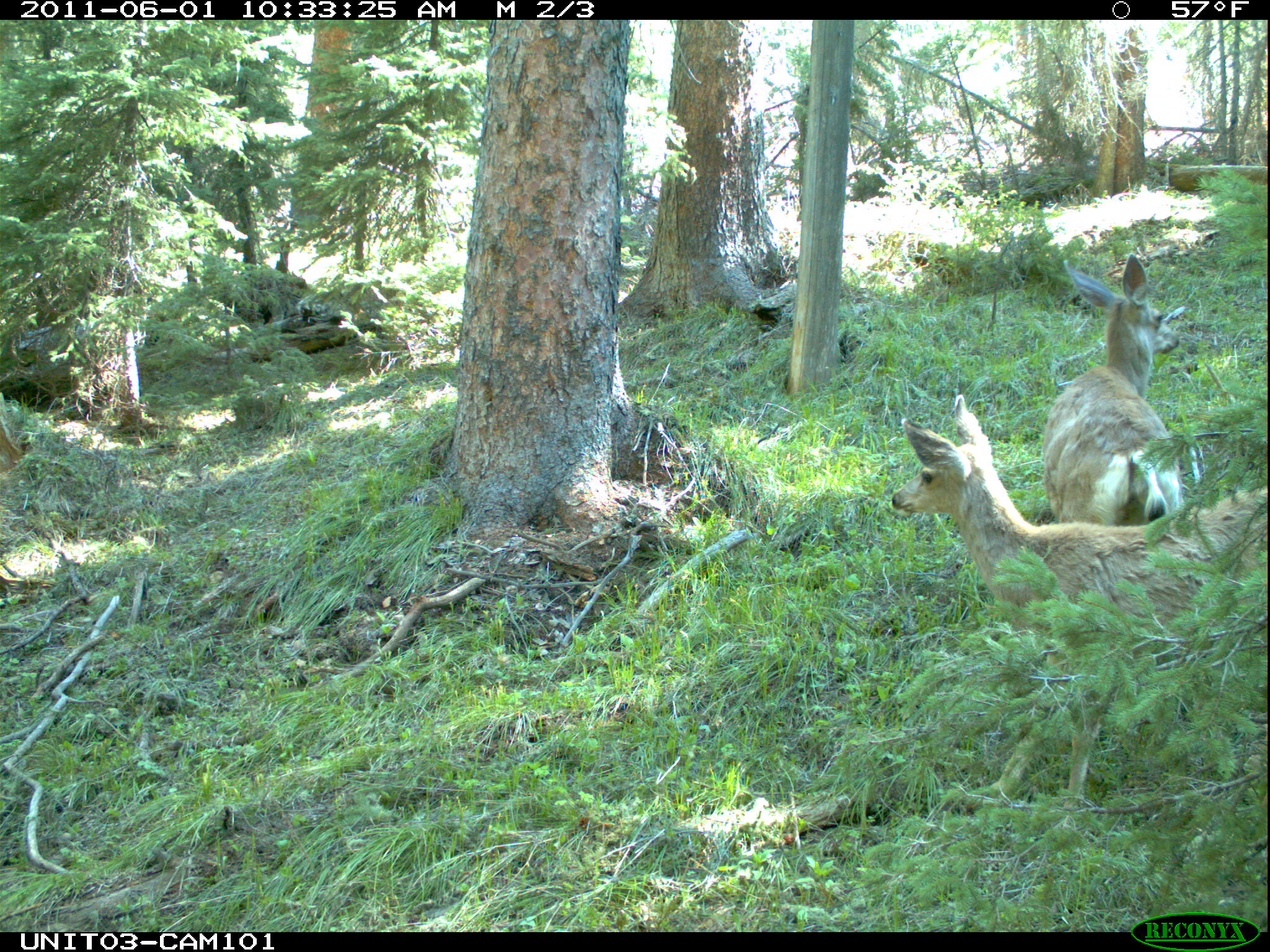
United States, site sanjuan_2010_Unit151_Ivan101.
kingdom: Animalia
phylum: Chordata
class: Mammalia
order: Artiodactyla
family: Cervidae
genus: Odocoileus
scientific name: Odocoileus hemionus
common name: mule deer